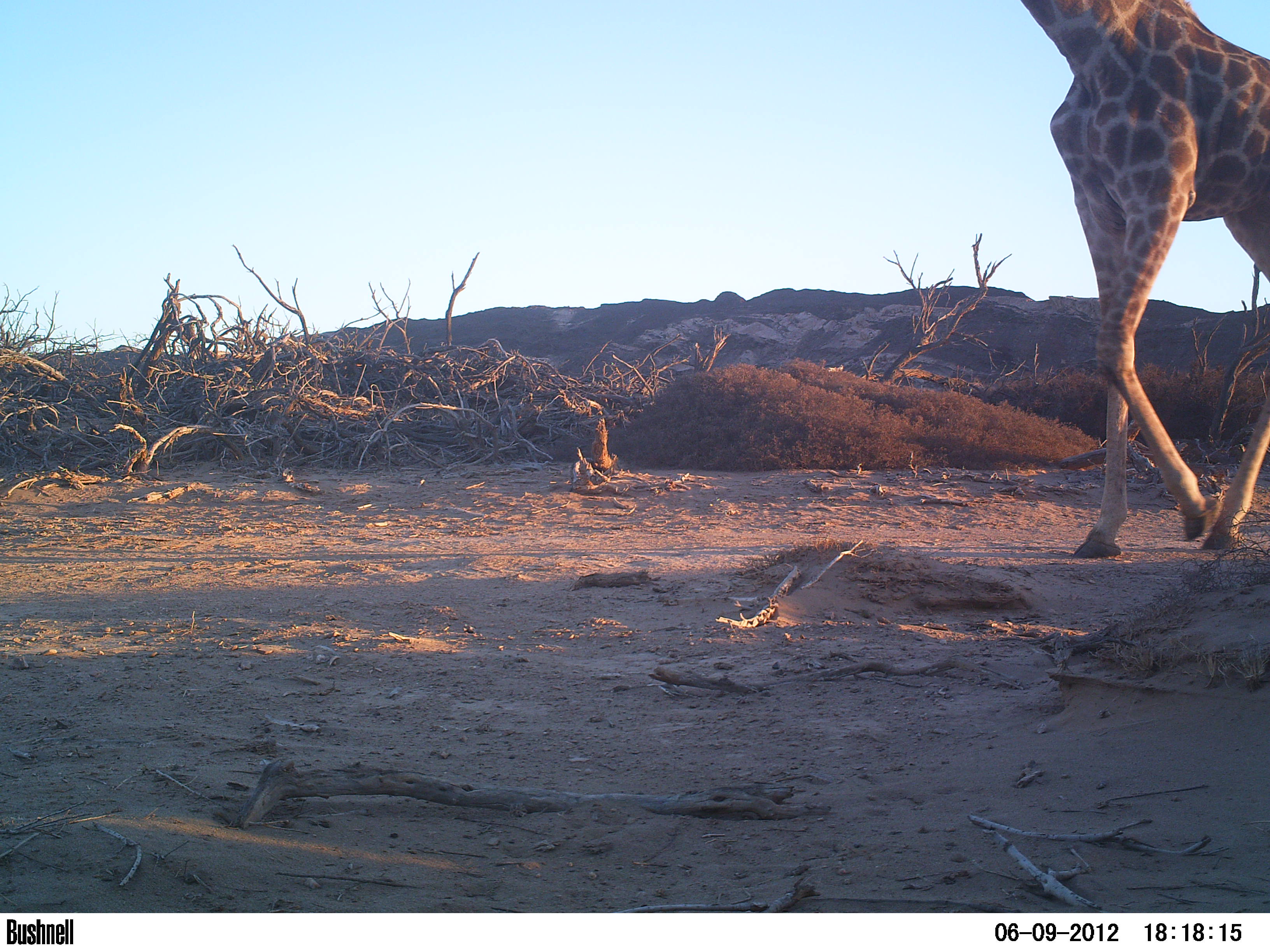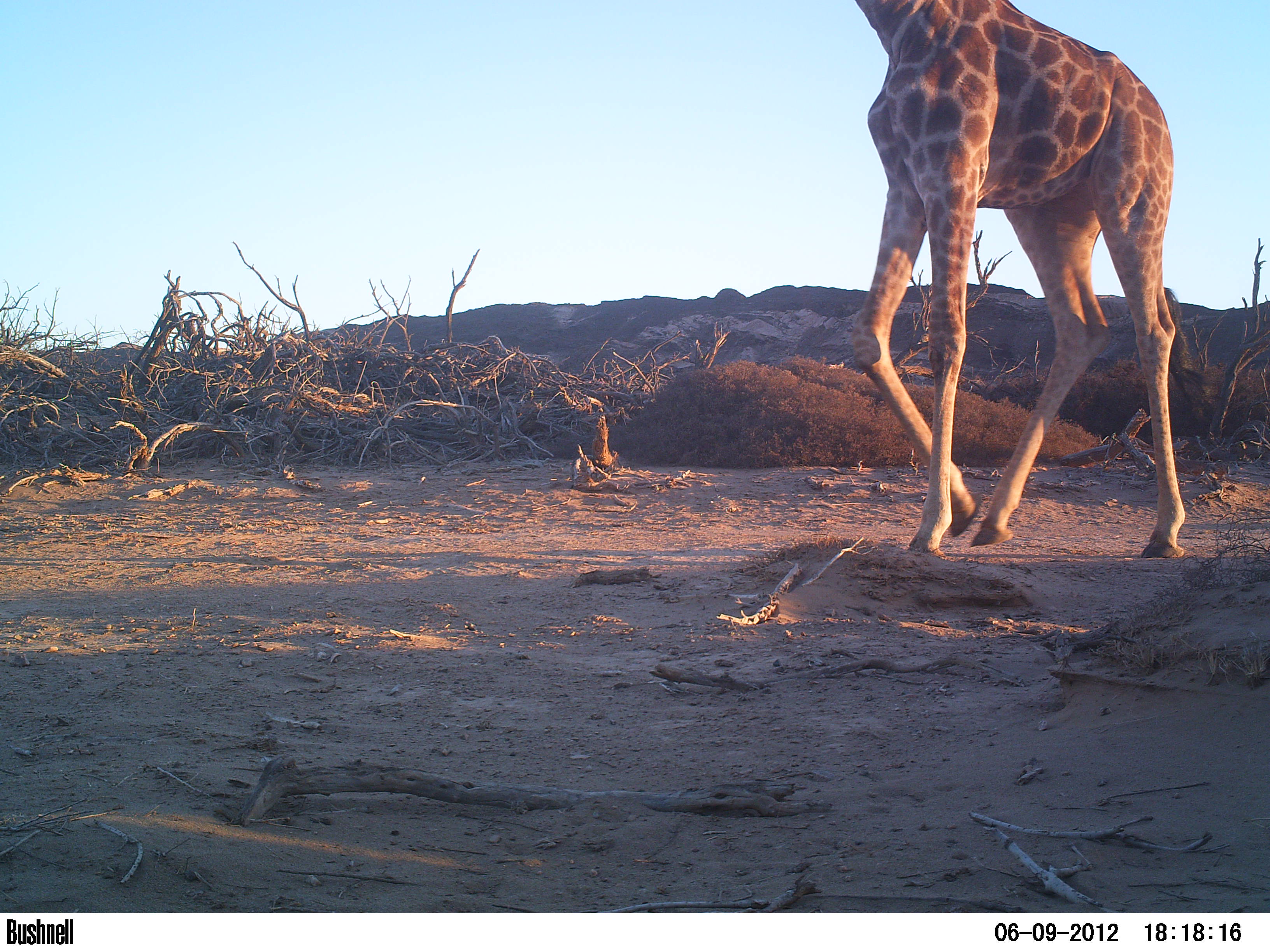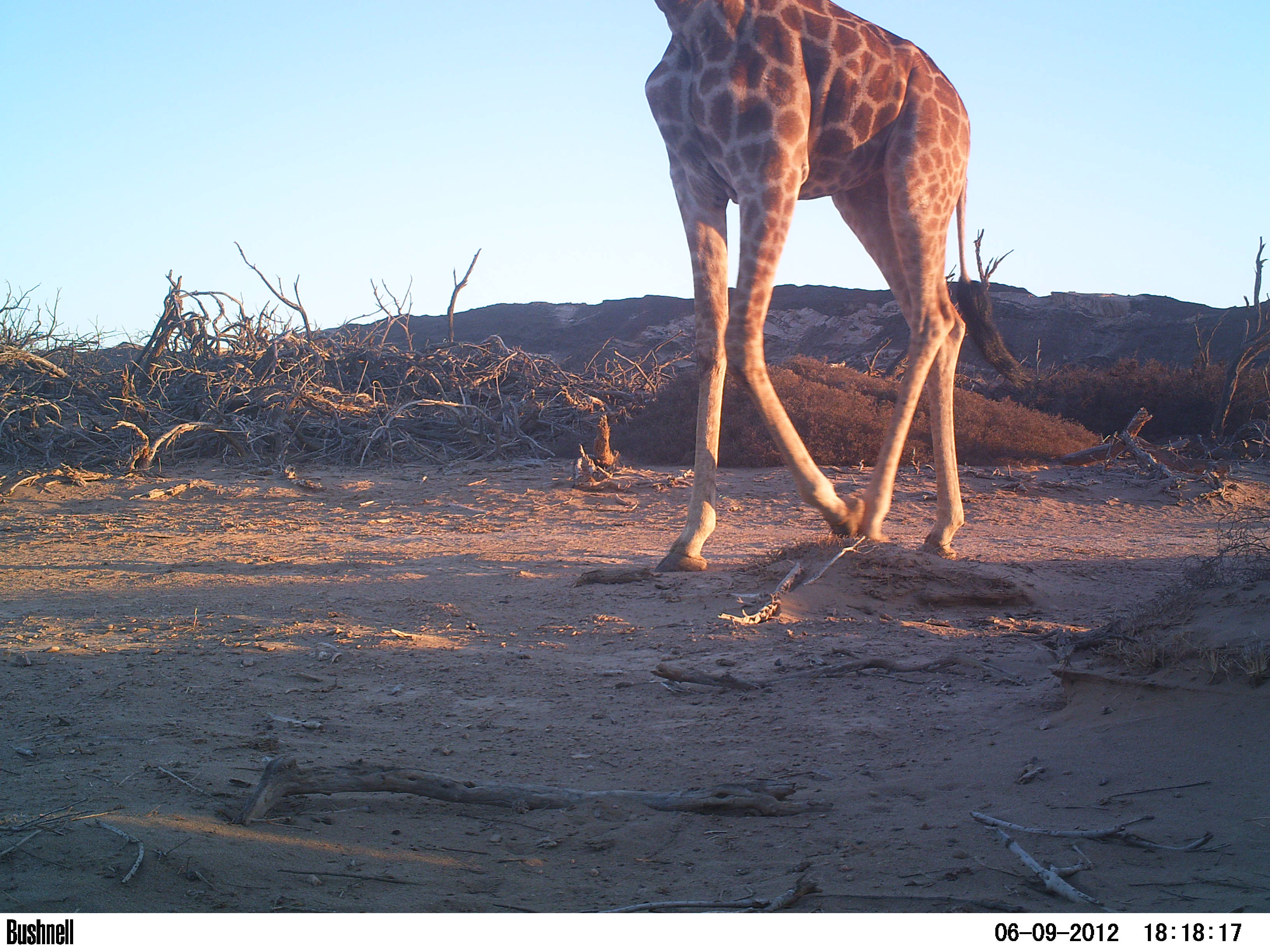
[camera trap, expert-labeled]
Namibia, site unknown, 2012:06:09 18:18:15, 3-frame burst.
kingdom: Animalia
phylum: Chordata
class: Mammalia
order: Artiodactyla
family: Giraffidae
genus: Giraffa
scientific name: Giraffa camelopardalis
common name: giraffe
Giraffa camelopardalis (giraffe).